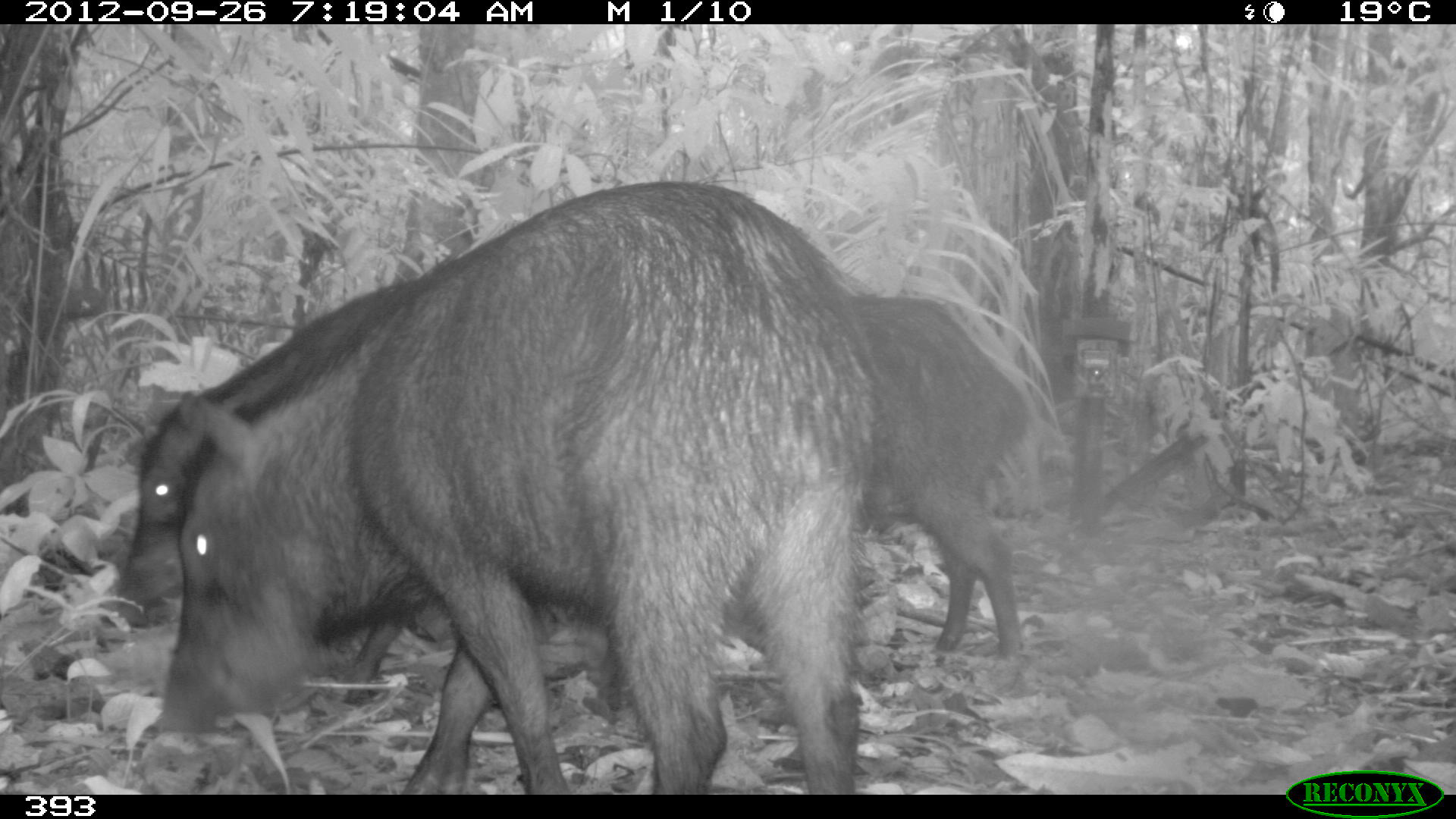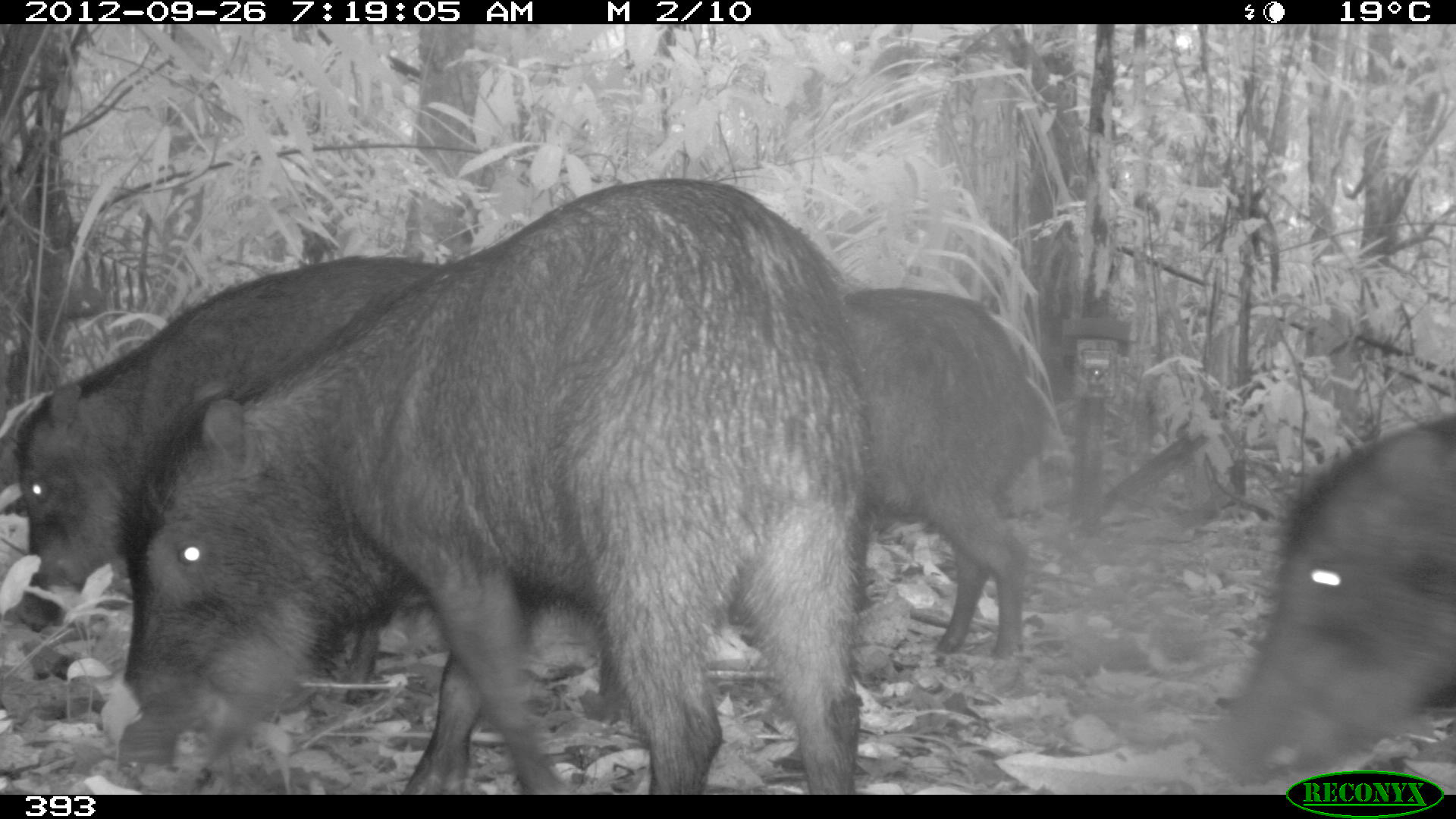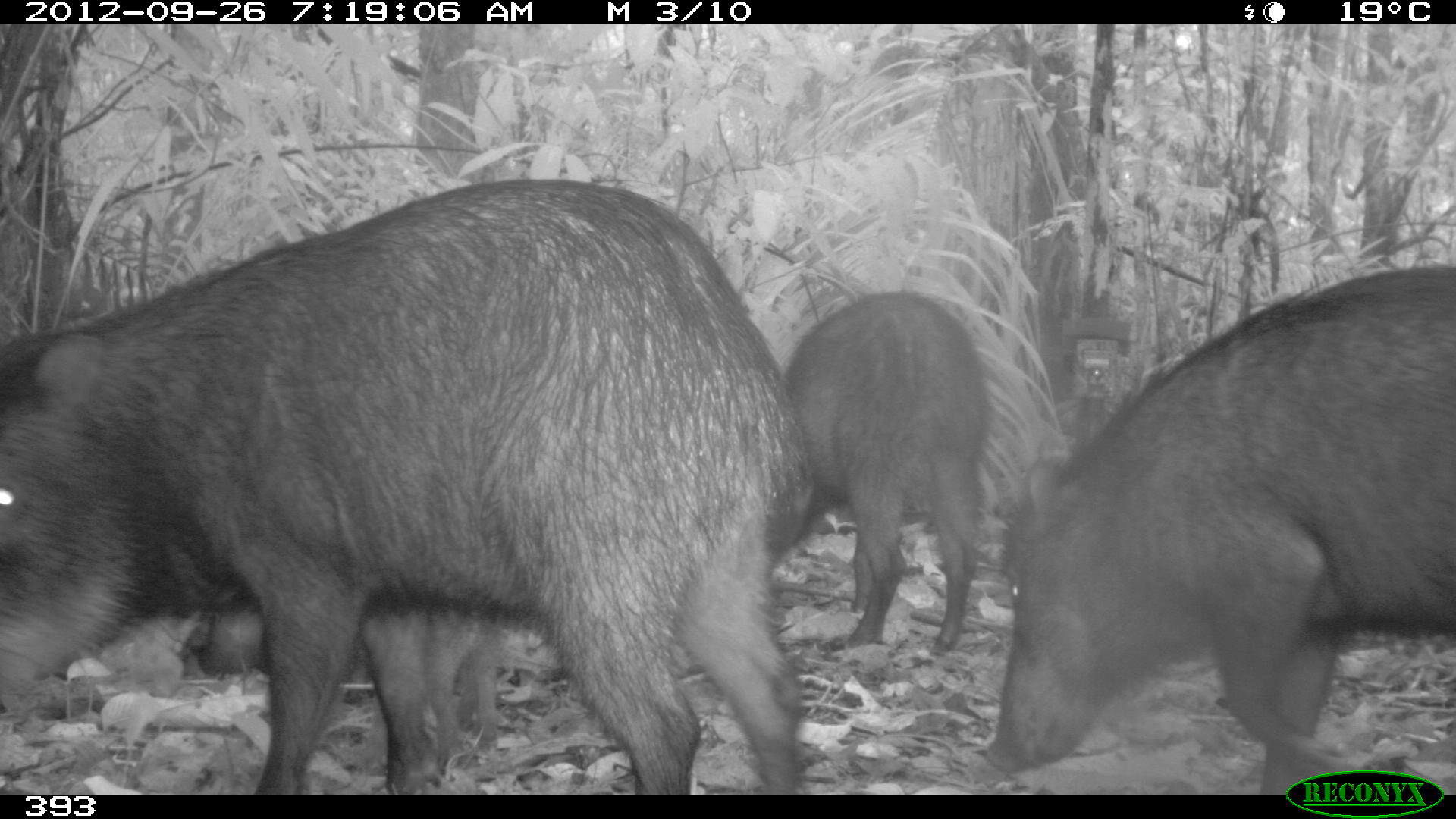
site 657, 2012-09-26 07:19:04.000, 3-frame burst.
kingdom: Animalia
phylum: Chordata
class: Mammalia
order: Artiodactyla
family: Tayassuidae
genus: Tayassu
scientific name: Tayassu pecari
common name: white-lipped peccary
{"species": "Tayassu pecari (white-lipped peccary)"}